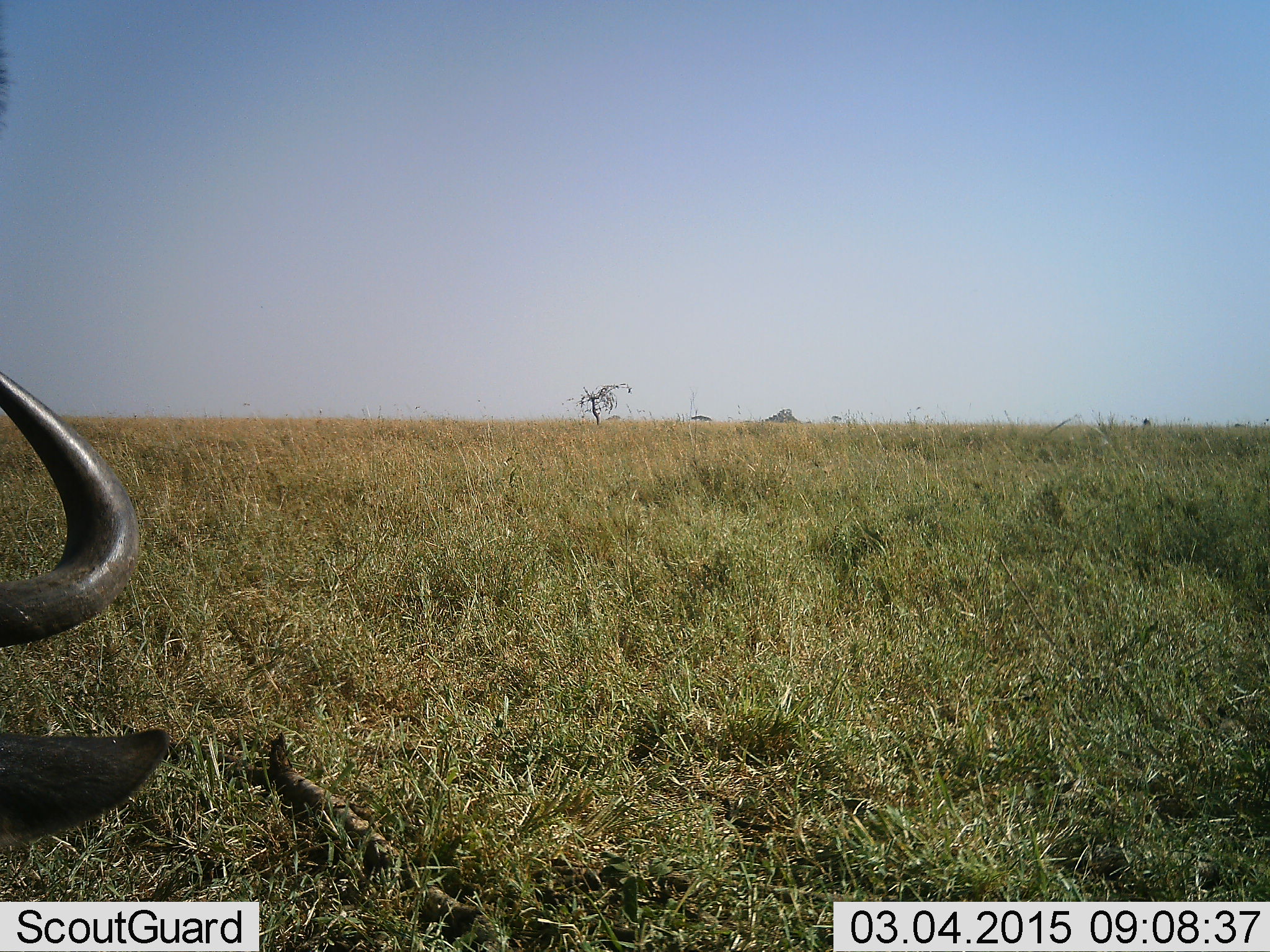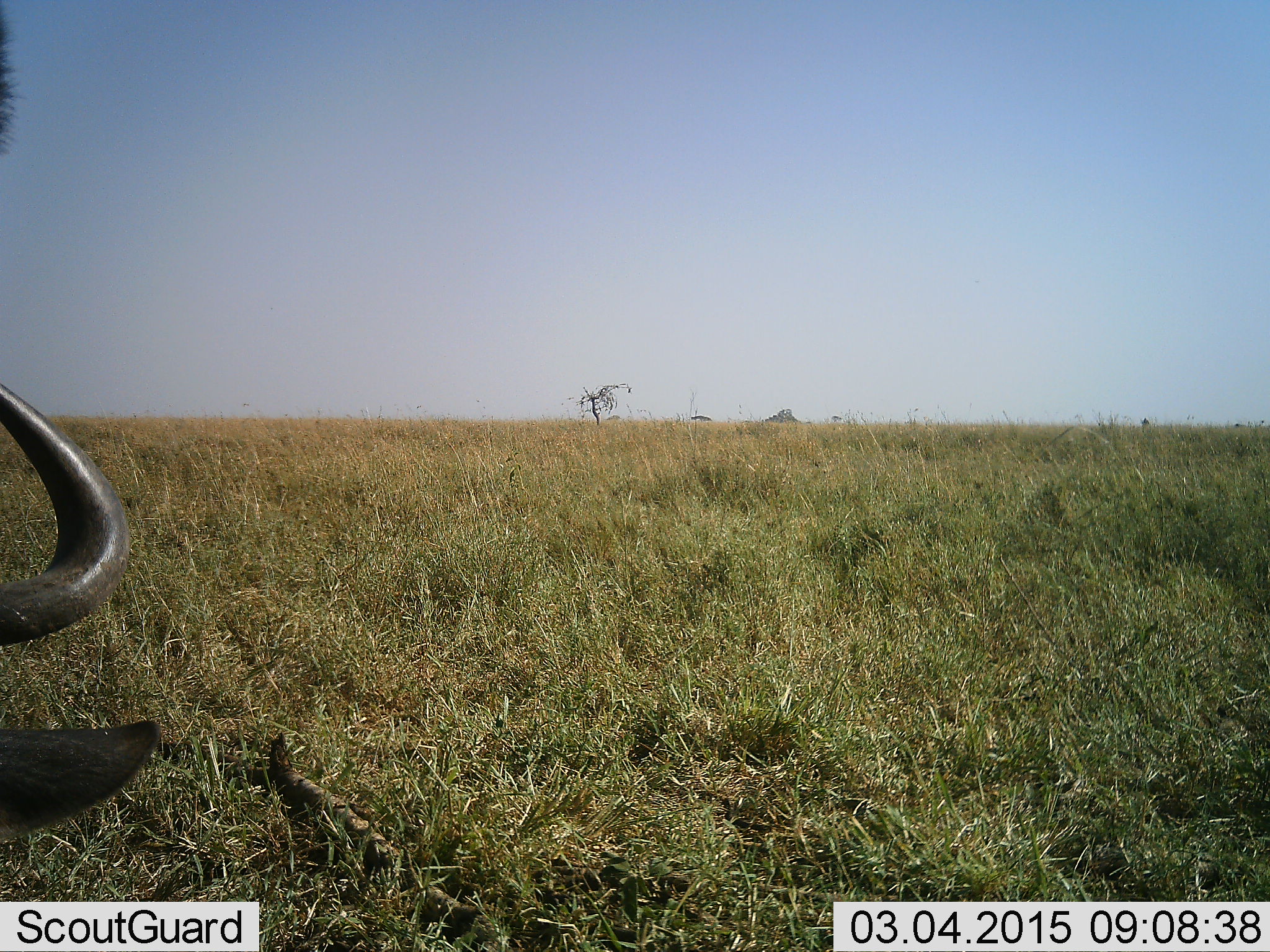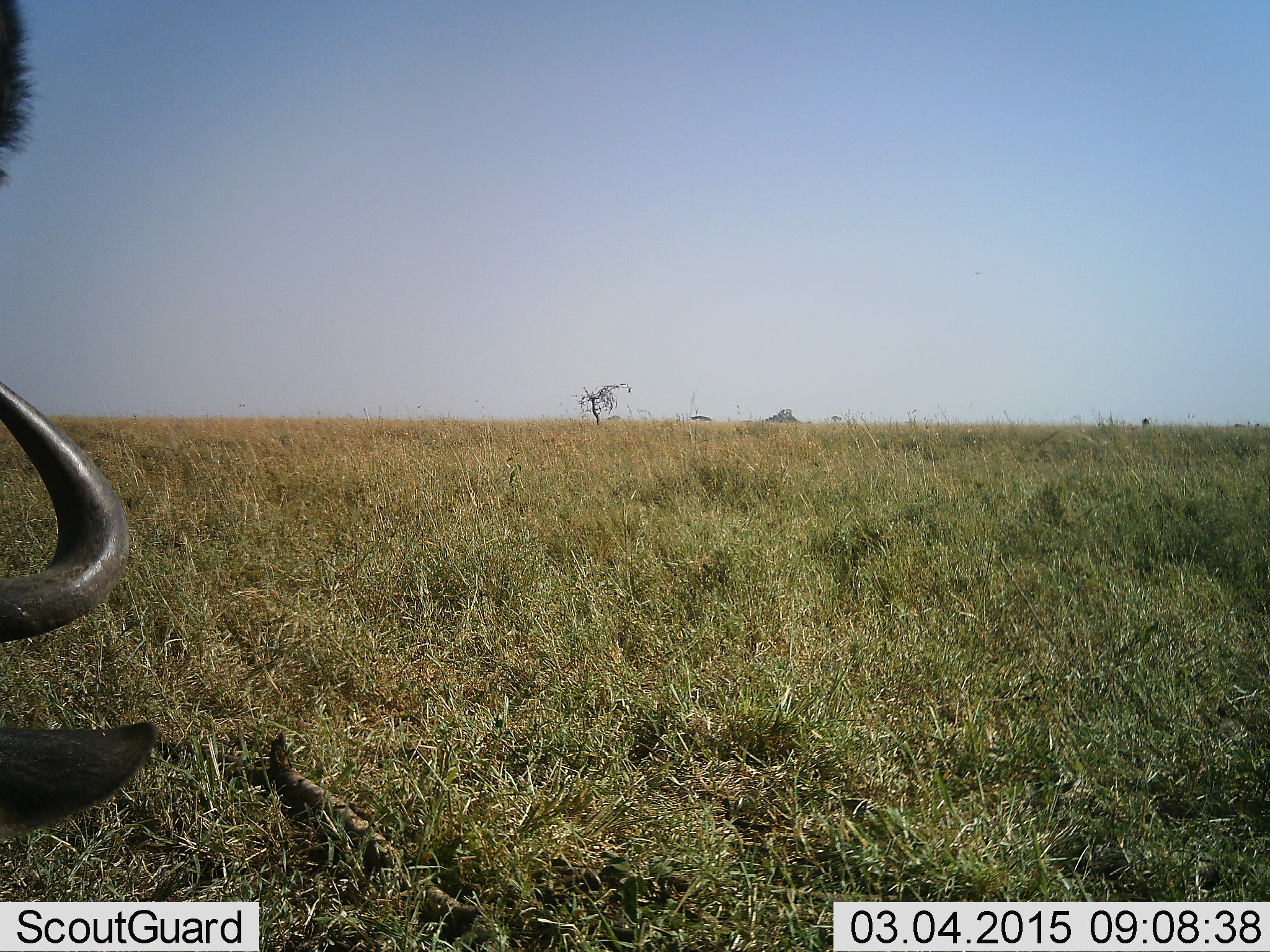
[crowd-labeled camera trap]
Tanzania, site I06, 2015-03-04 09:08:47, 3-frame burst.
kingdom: Animalia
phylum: Chordata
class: Mammalia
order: Artiodactyla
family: Bovidae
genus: Connochaetes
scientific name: Connochaetes taurinus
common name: blue wildebeest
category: wildebeest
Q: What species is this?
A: Wildebeest (blue wildebeest) (Connochaetes taurinus).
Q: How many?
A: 1.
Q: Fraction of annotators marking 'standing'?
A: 40%.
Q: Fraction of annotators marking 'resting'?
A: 70%.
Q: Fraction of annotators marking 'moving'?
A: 10%.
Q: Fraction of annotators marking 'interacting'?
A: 0%.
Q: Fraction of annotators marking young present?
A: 0%.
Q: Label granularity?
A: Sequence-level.